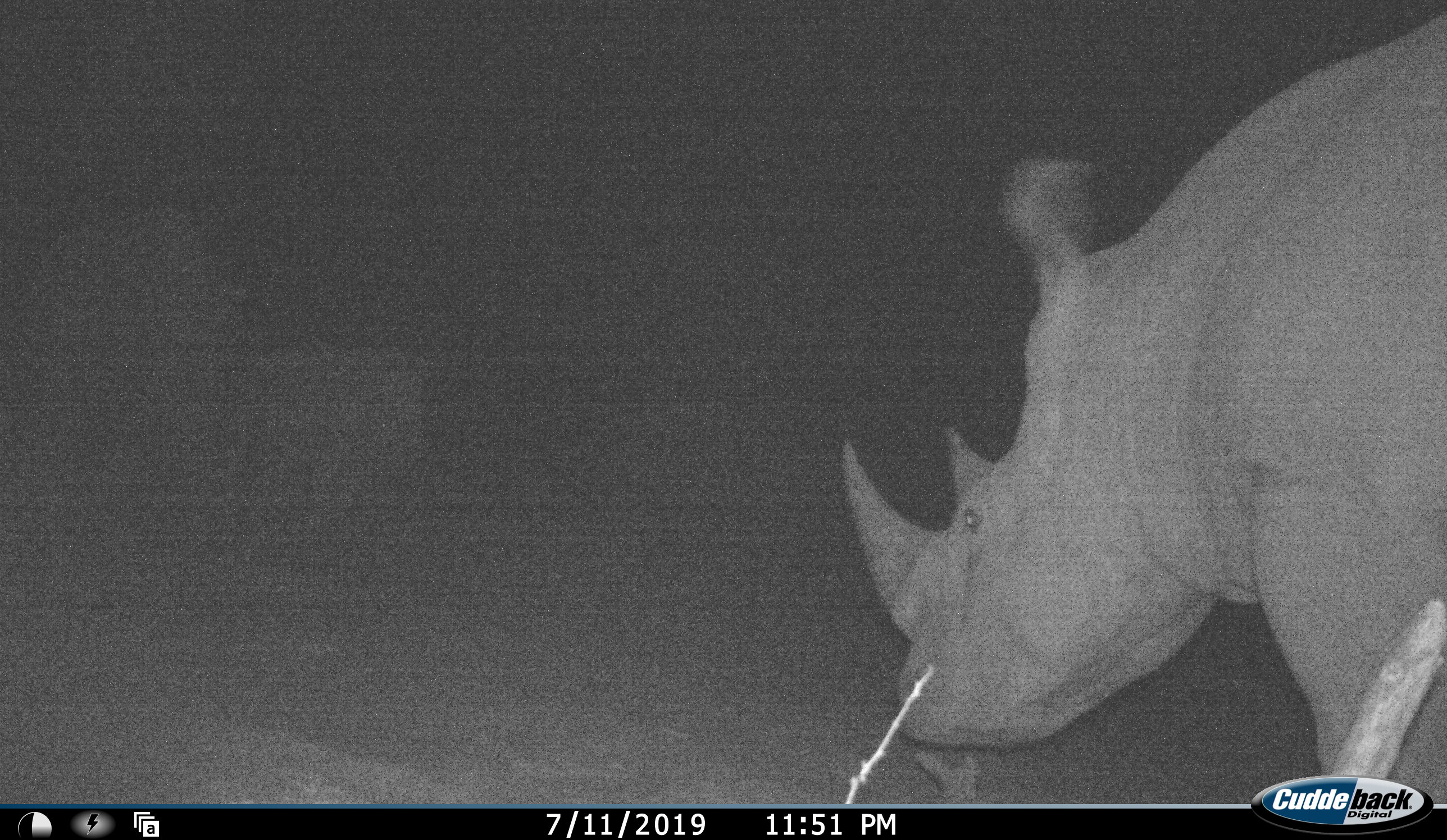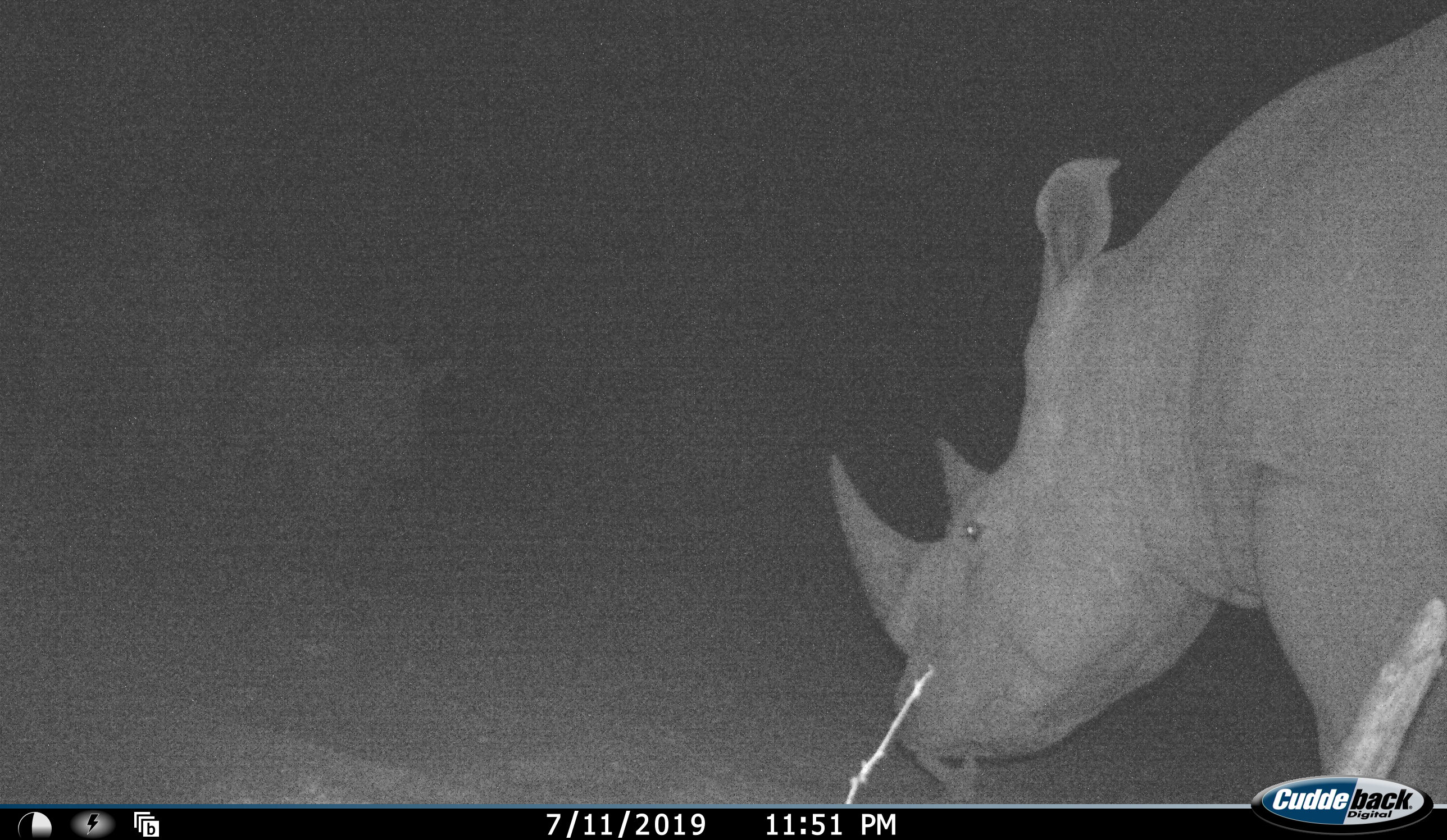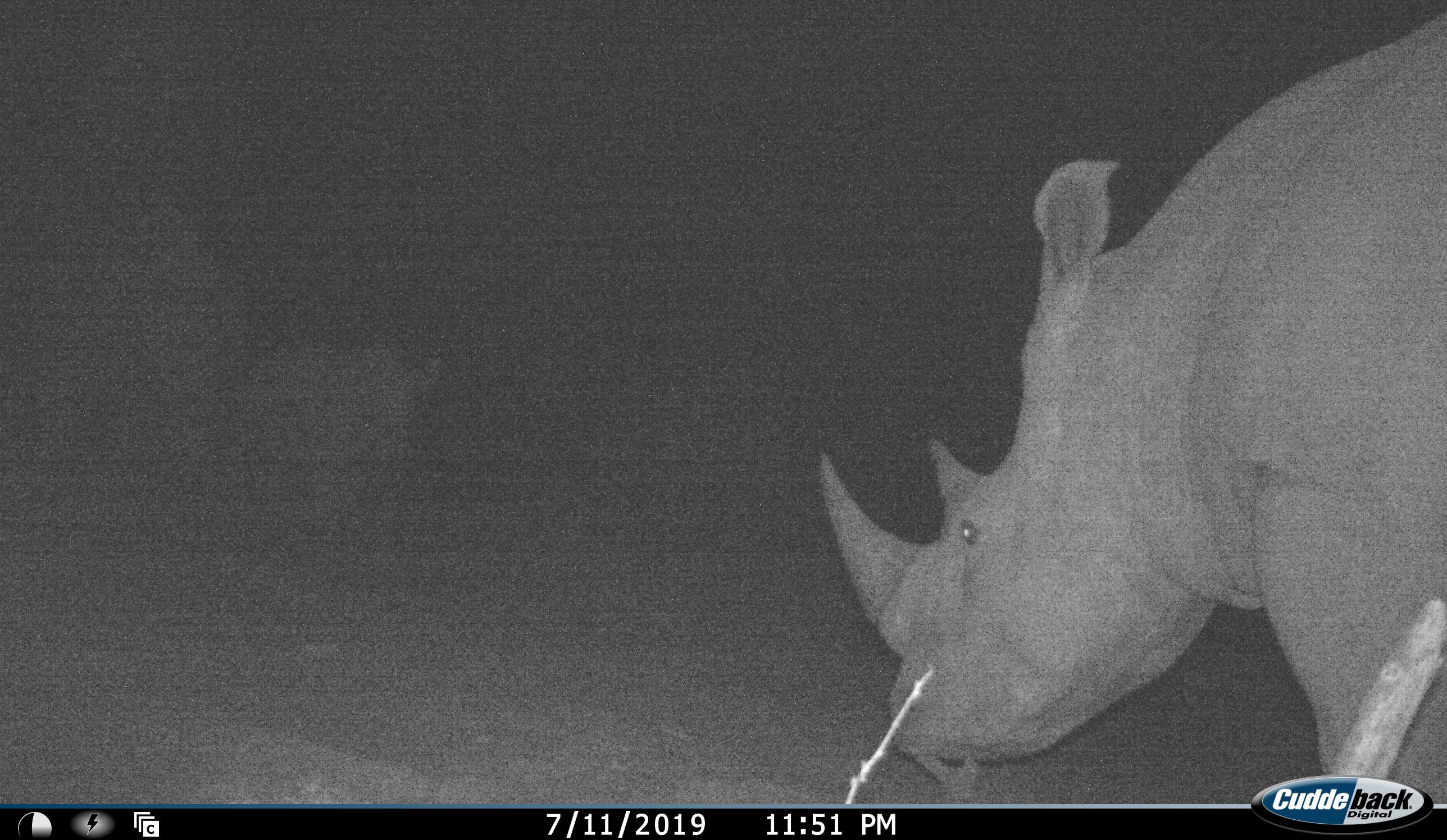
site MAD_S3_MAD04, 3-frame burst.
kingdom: Animalia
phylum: Chordata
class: Mammalia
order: Perissodactyla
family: Rhinocerotidae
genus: Diceros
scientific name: Diceros bicornis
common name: black rhinoceros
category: rhinocerosblack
Rhinocerosblack (black rhinoceros) (Diceros bicornis), count 2. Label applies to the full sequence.